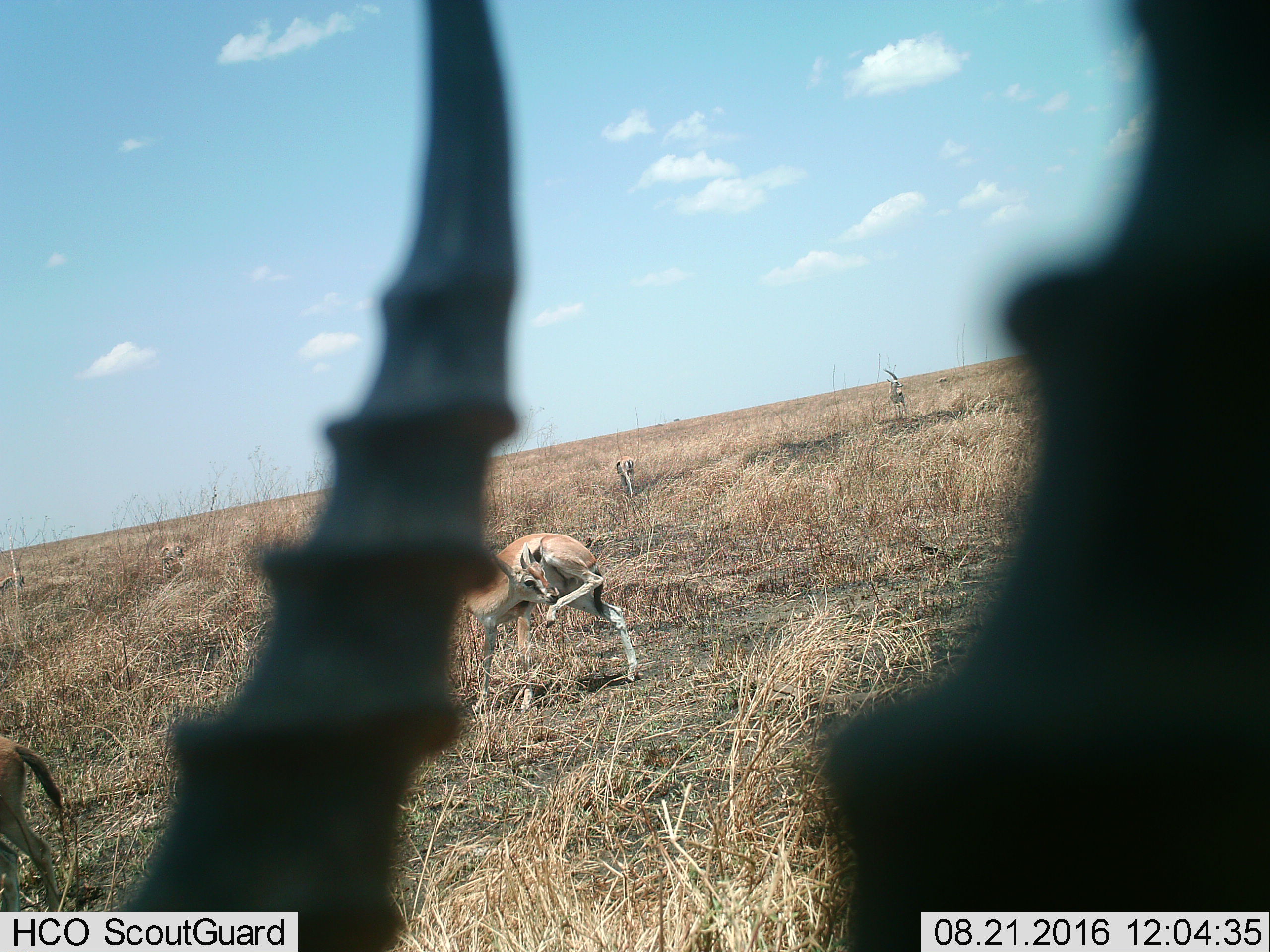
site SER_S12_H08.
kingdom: Animalia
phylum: Chordata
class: Mammalia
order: Artiodactyla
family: Bovidae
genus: Eudorcas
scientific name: Eudorcas thomsonii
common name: thomson's gazelle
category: gazellethomsons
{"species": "gazellethomsons (thomson's gazelle) (Eudorcas thomsonii)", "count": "5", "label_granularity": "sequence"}